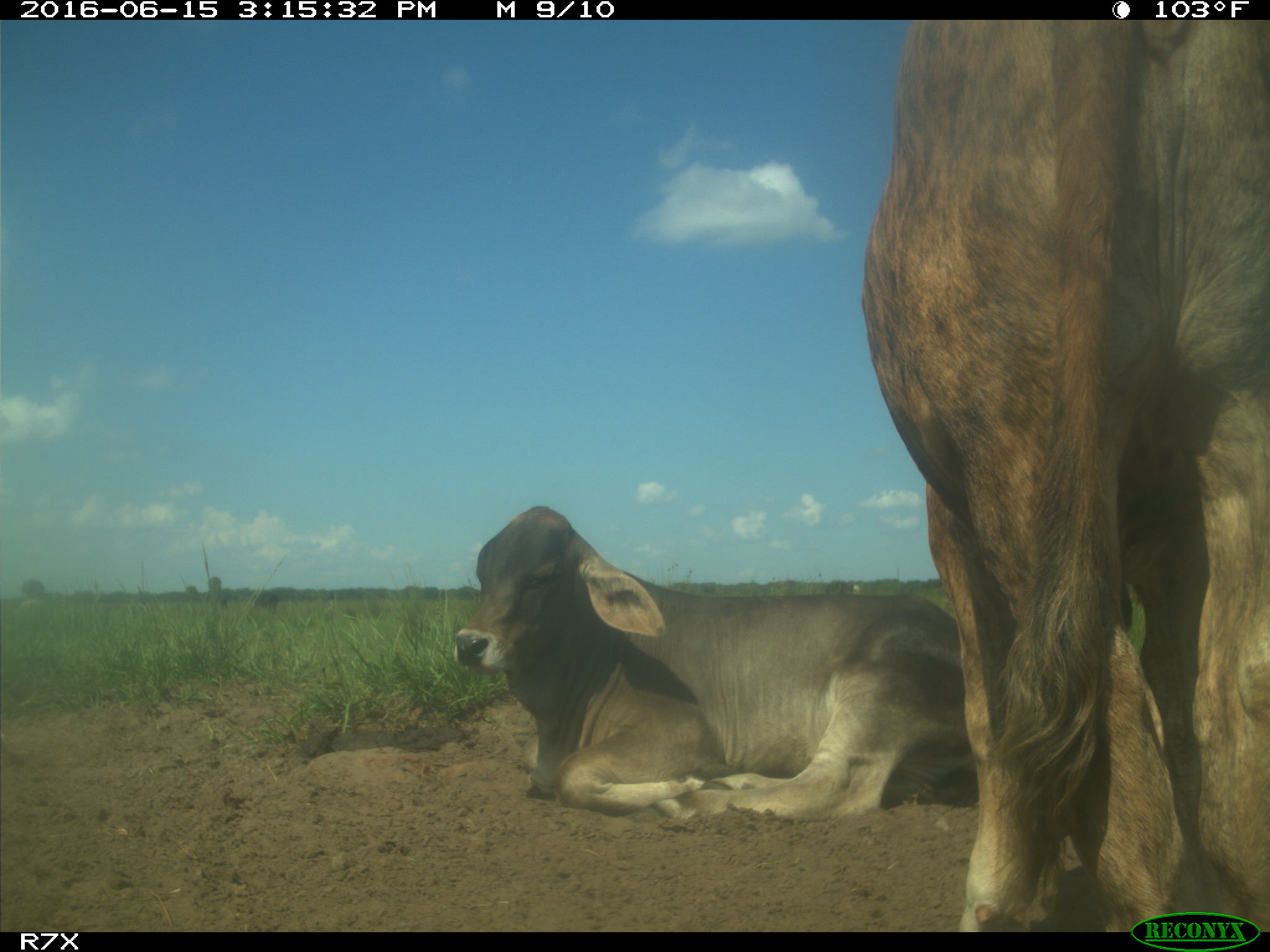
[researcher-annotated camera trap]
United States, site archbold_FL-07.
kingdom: Animalia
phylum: Chordata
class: Mammalia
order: Artiodactyla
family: Bovidae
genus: Bos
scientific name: Bos taurus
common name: domestic cow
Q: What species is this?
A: Bos taurus (domestic cow).